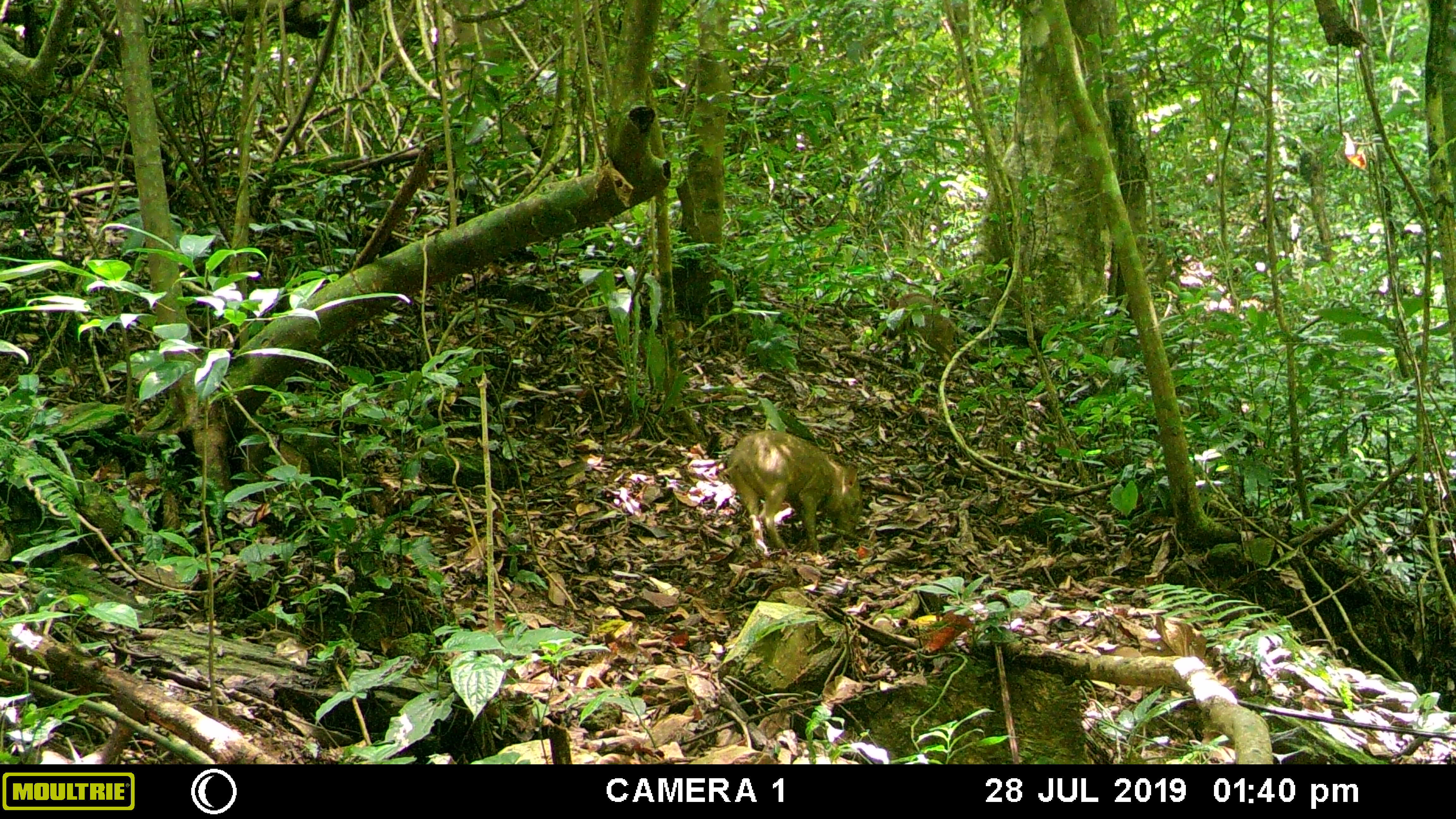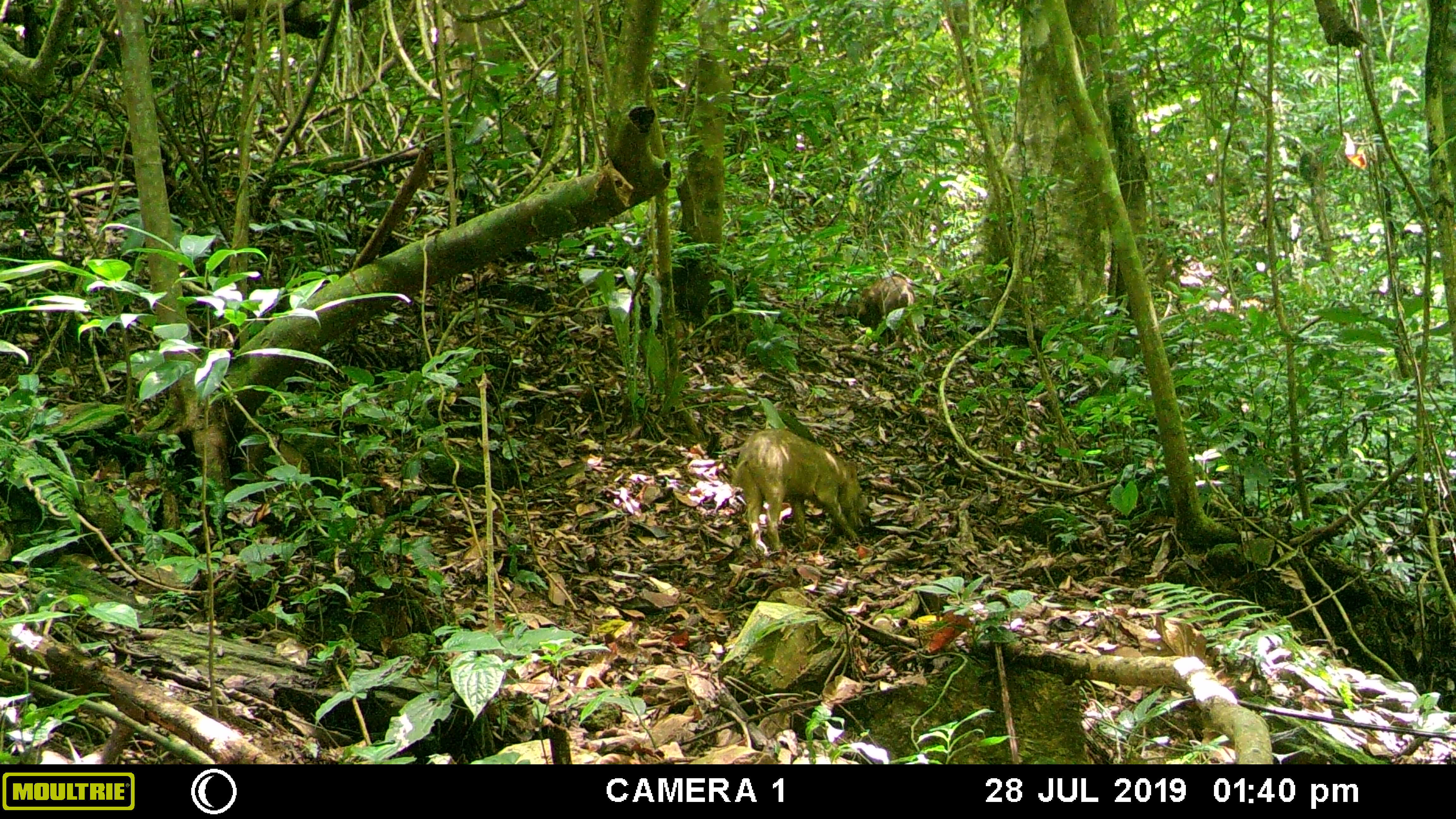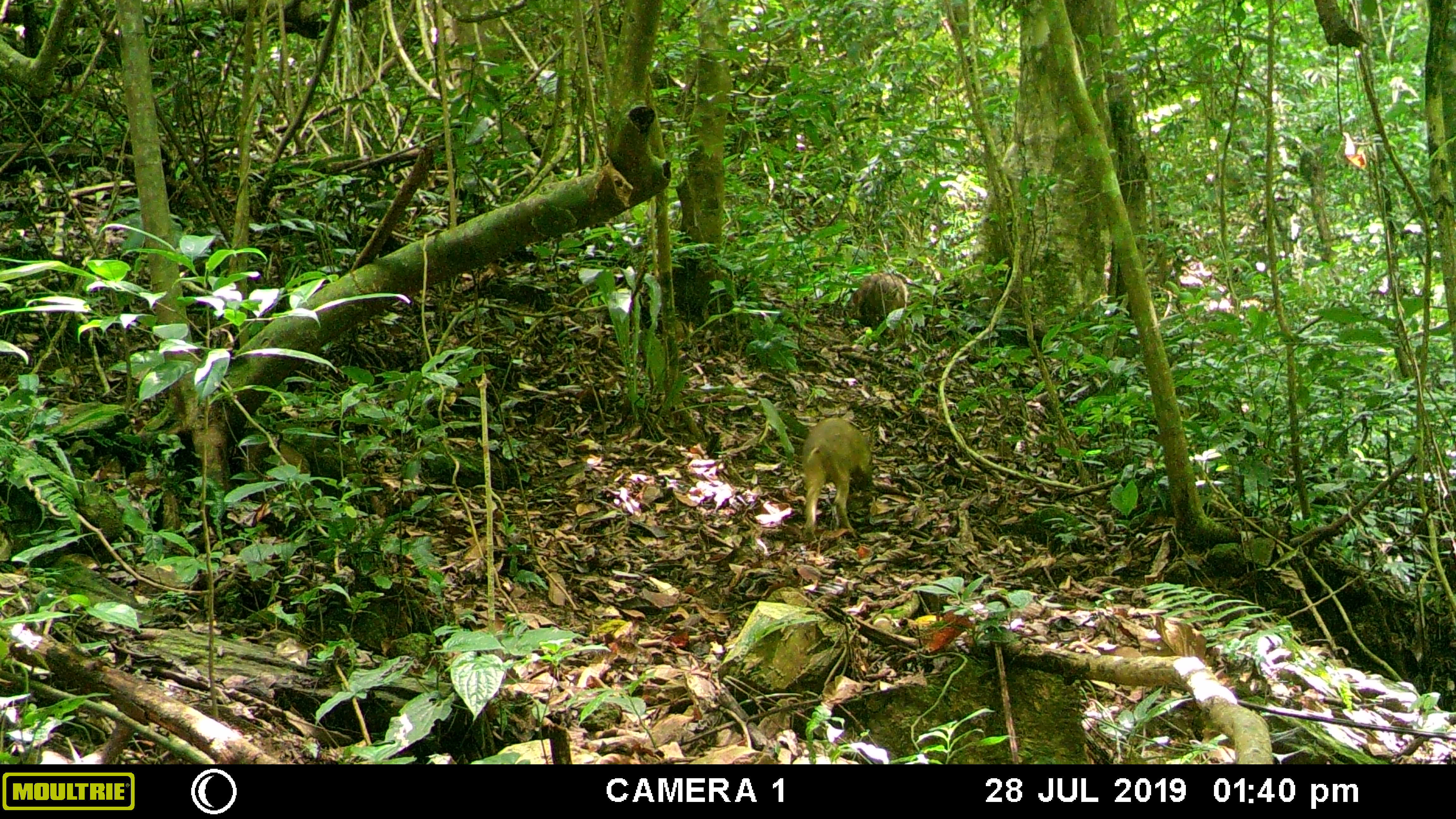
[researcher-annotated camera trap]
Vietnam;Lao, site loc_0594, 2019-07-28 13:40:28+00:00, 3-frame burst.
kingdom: Animalia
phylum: Chordata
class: Mammalia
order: Artiodactyla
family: Suidae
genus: Sus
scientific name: Sus scrofa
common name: eurasian wild pig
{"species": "eurasian wild pig (Sus scrofa)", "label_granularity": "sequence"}